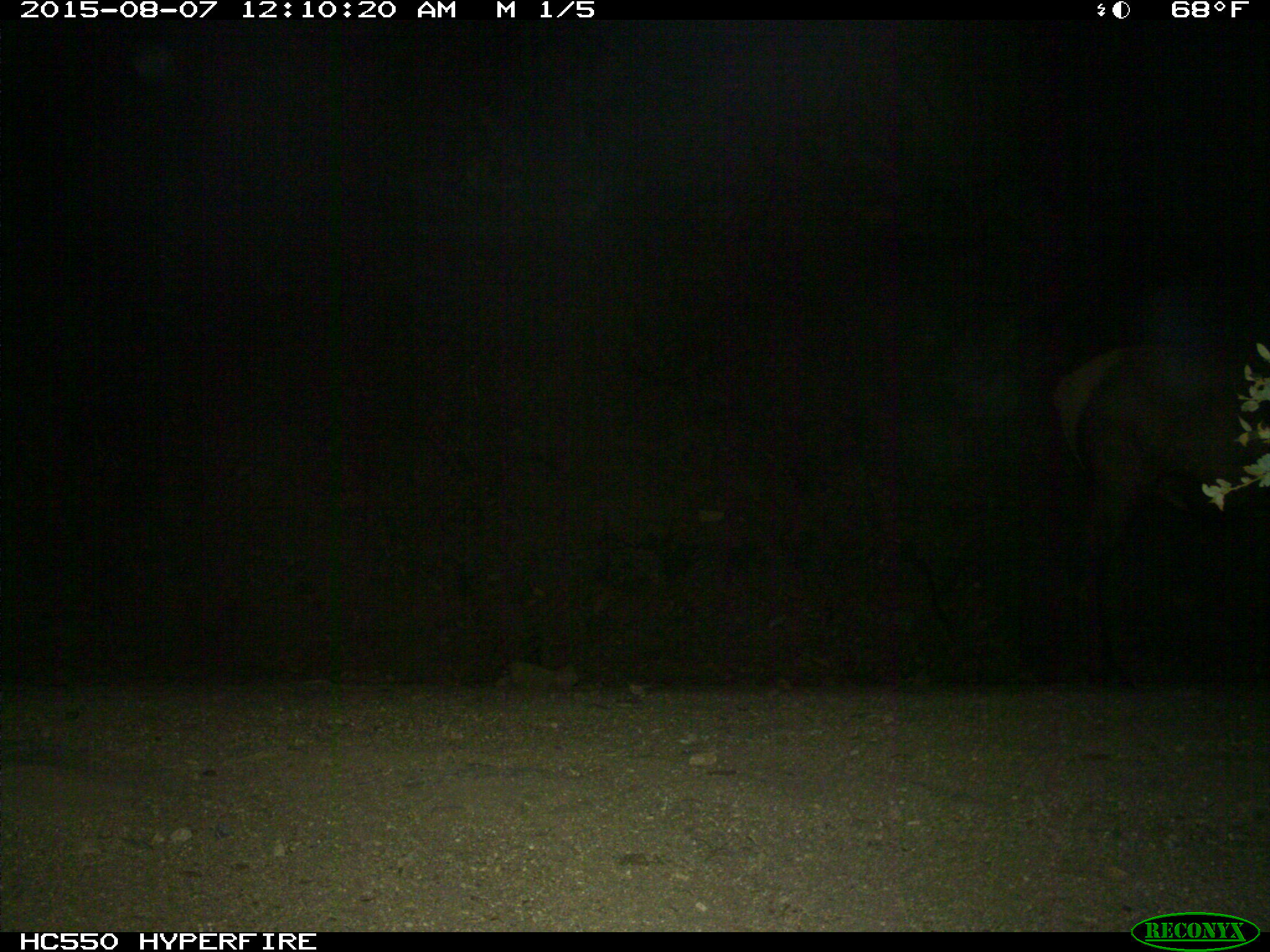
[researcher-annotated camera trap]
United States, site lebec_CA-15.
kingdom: Animalia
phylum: Chordata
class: Mammalia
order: Artiodactyla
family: Cervidae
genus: Cervus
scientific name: Cervus canadensis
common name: elk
Cervus canadensis (elk).